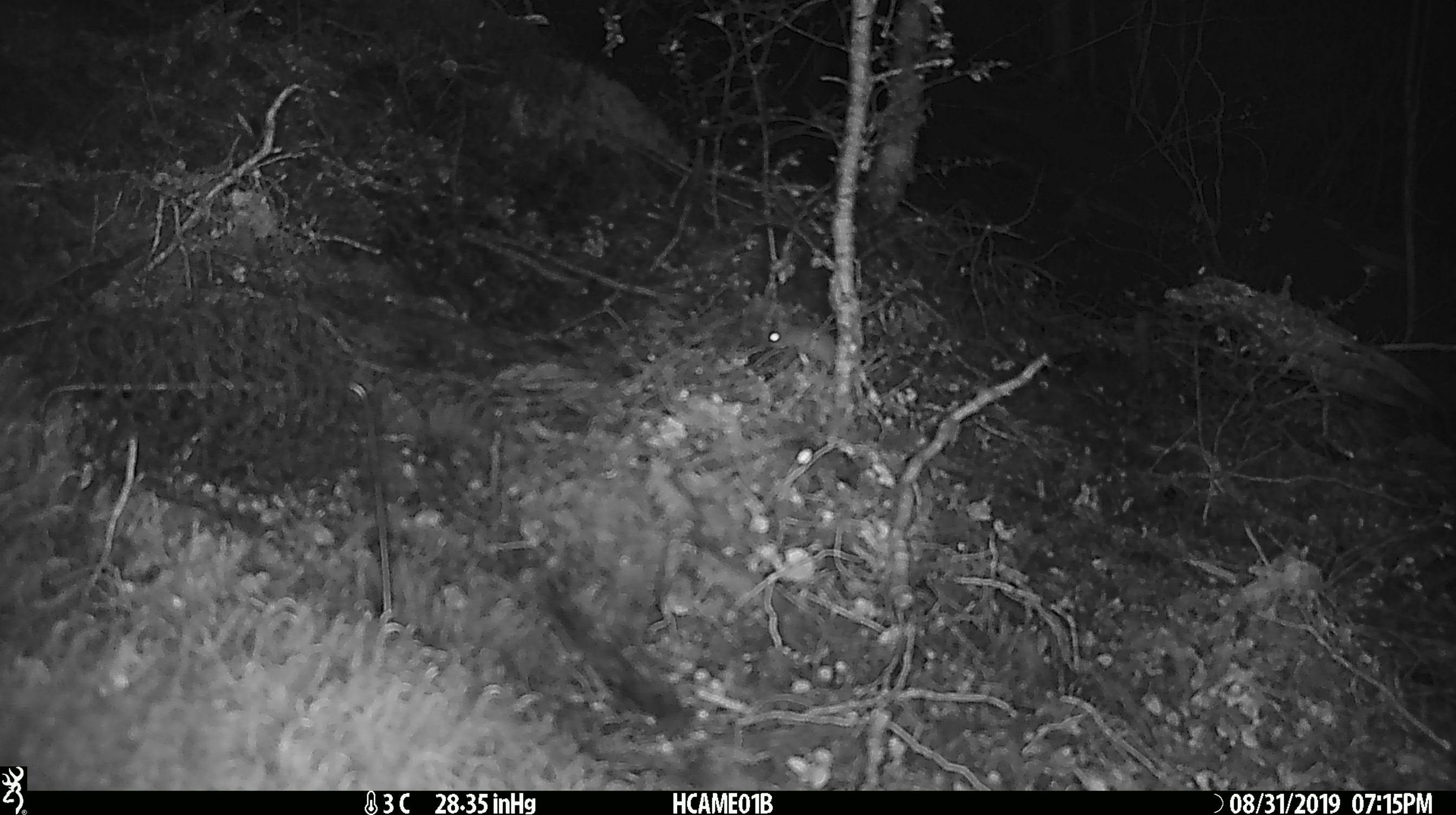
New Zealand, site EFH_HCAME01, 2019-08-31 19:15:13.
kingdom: Animalia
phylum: Chordata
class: Mammalia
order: Rodentia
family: Muridae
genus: Mus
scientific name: Mus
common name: mouse